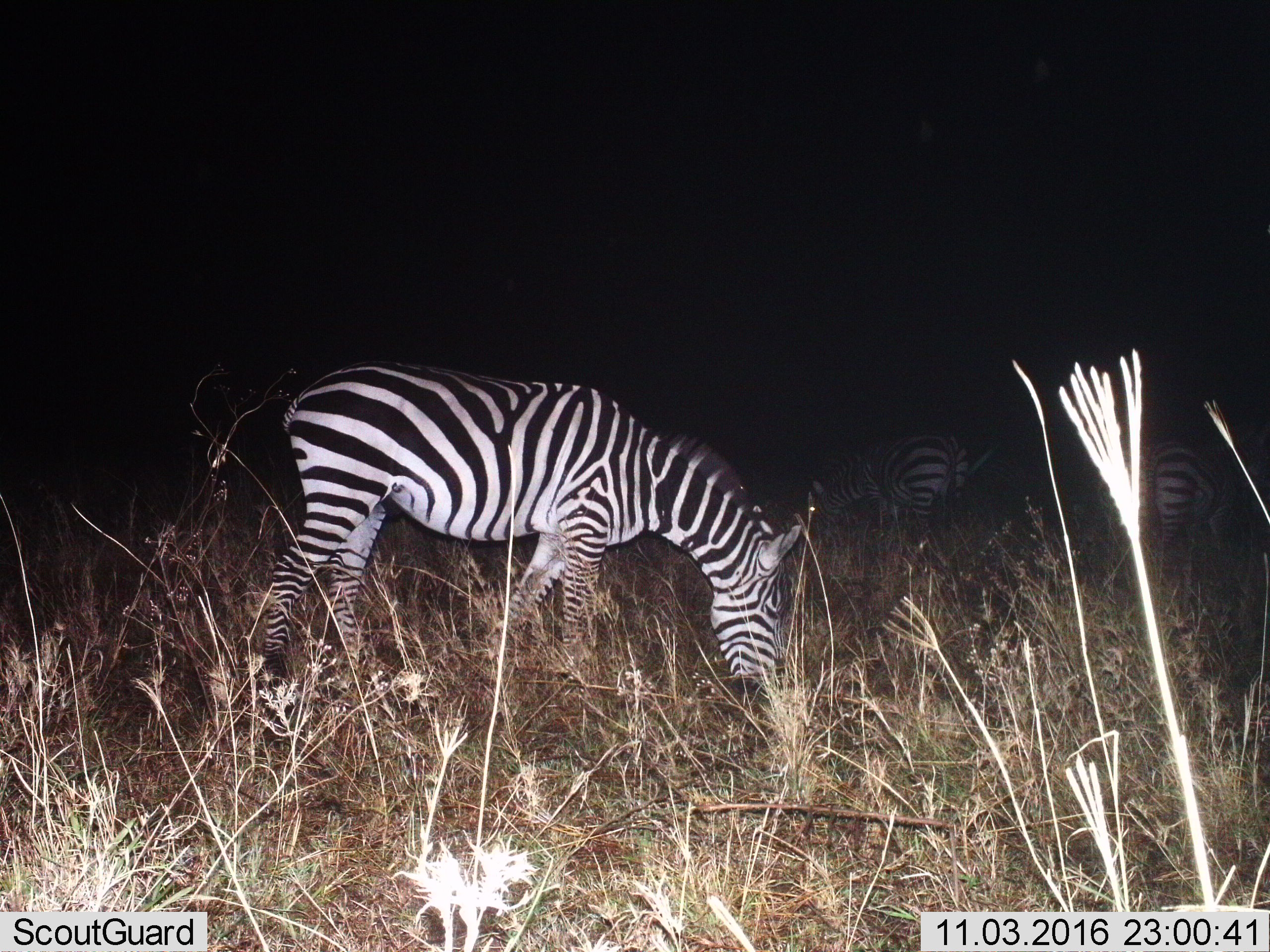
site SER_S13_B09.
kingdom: Animalia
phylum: Chordata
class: Mammalia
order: Perissodactyla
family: Equidae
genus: Equus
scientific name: Equus quagga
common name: plains zebra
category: zebraplains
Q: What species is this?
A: Zebraplains (plains zebra) (Equus quagga).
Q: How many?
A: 3.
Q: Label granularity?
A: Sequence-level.